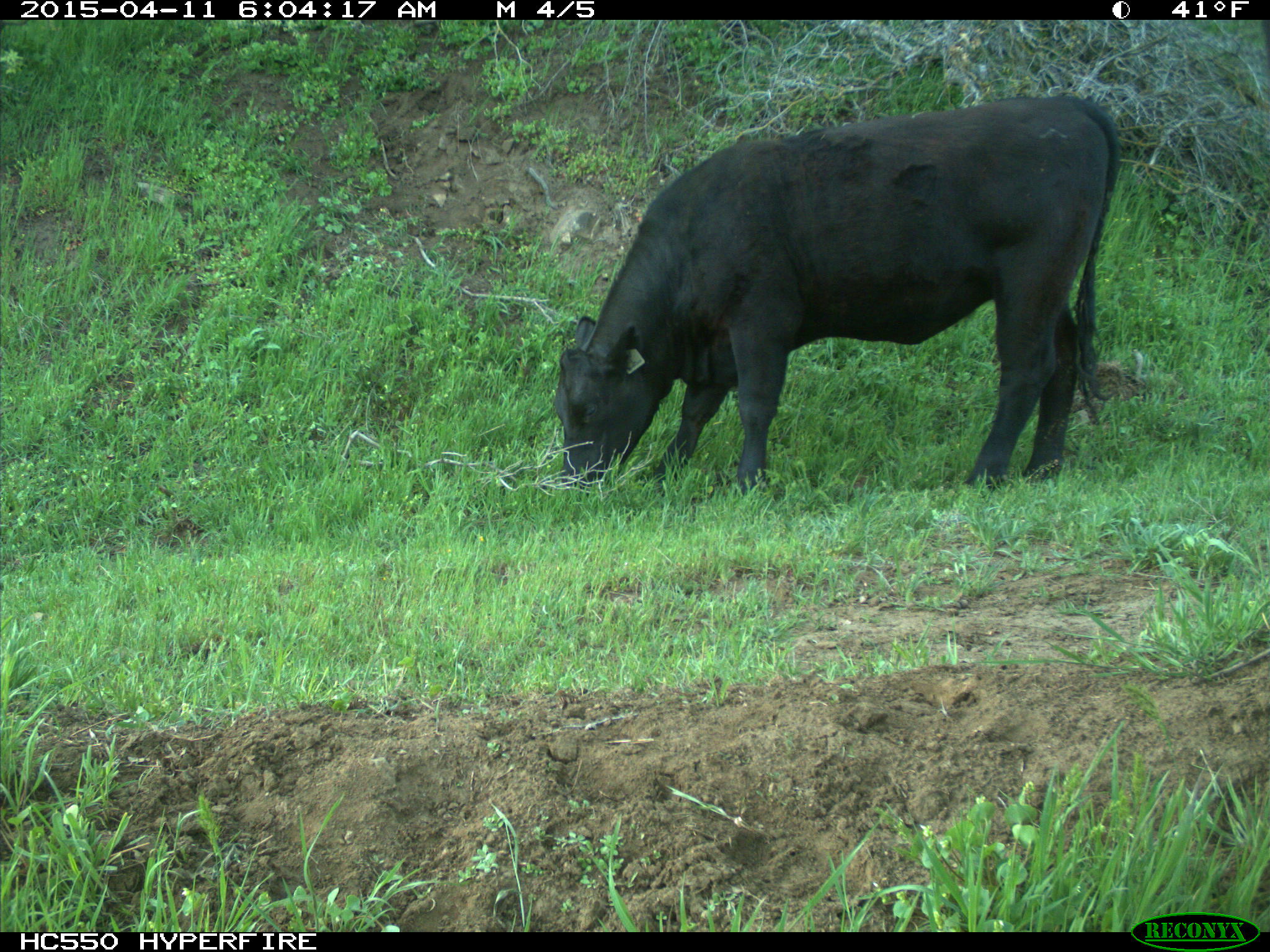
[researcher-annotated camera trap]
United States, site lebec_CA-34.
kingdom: Animalia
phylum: Chordata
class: Mammalia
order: Artiodactyla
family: Bovidae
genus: Bos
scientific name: Bos taurus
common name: domestic cow